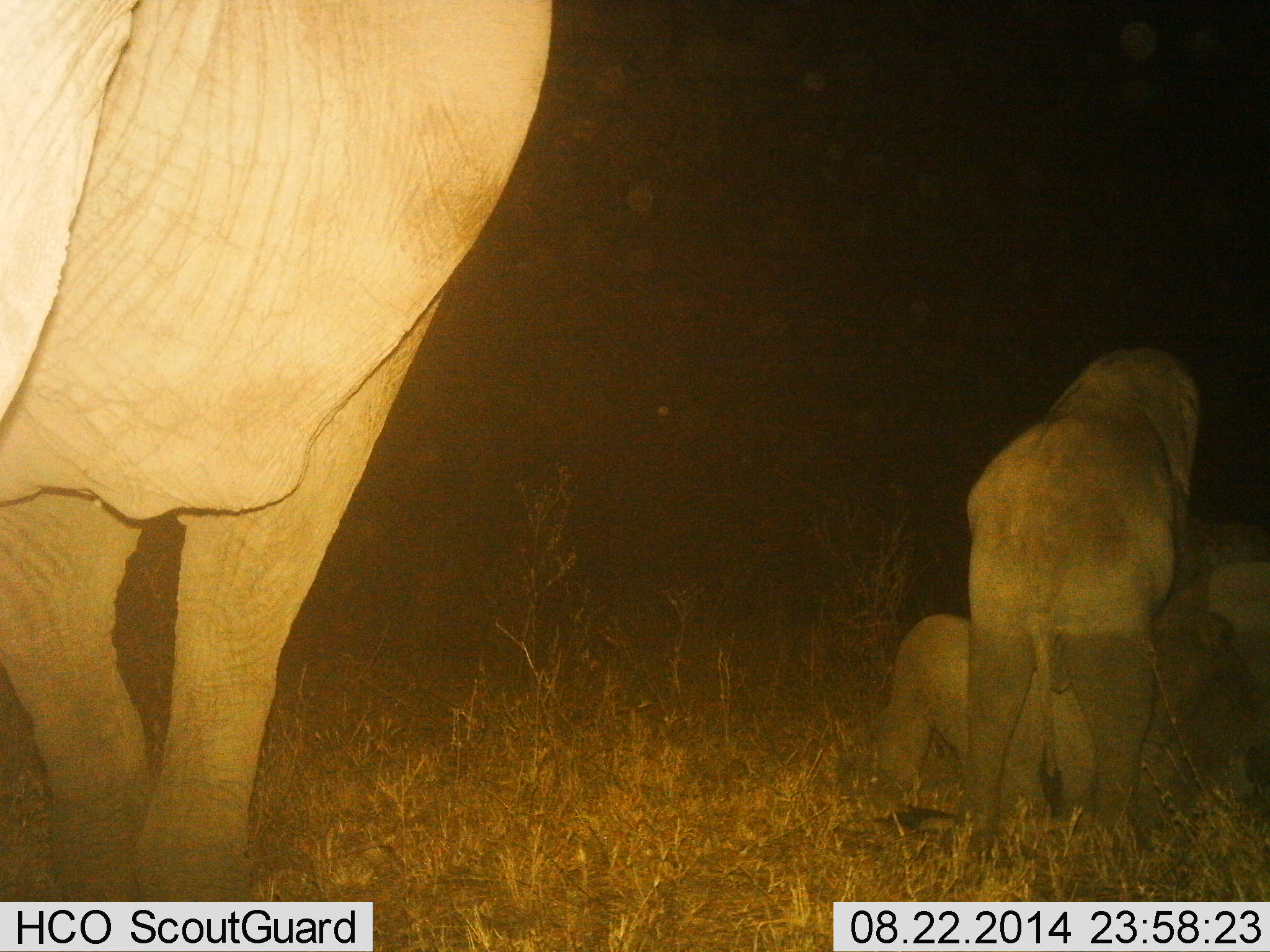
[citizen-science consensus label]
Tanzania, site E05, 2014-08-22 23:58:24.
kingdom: Animalia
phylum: Chordata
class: Mammalia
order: Proboscidea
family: Elephantidae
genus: Loxodonta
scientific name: Loxodonta africana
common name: african bush elephant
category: elephant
Elephant (african bush elephant) (Loxodonta africana), count 3. Behavior (volunteer vote fractions): standing 80%, resting 20%, moving 10%, interacting 40%. Young present (vote fraction): 60%. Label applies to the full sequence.